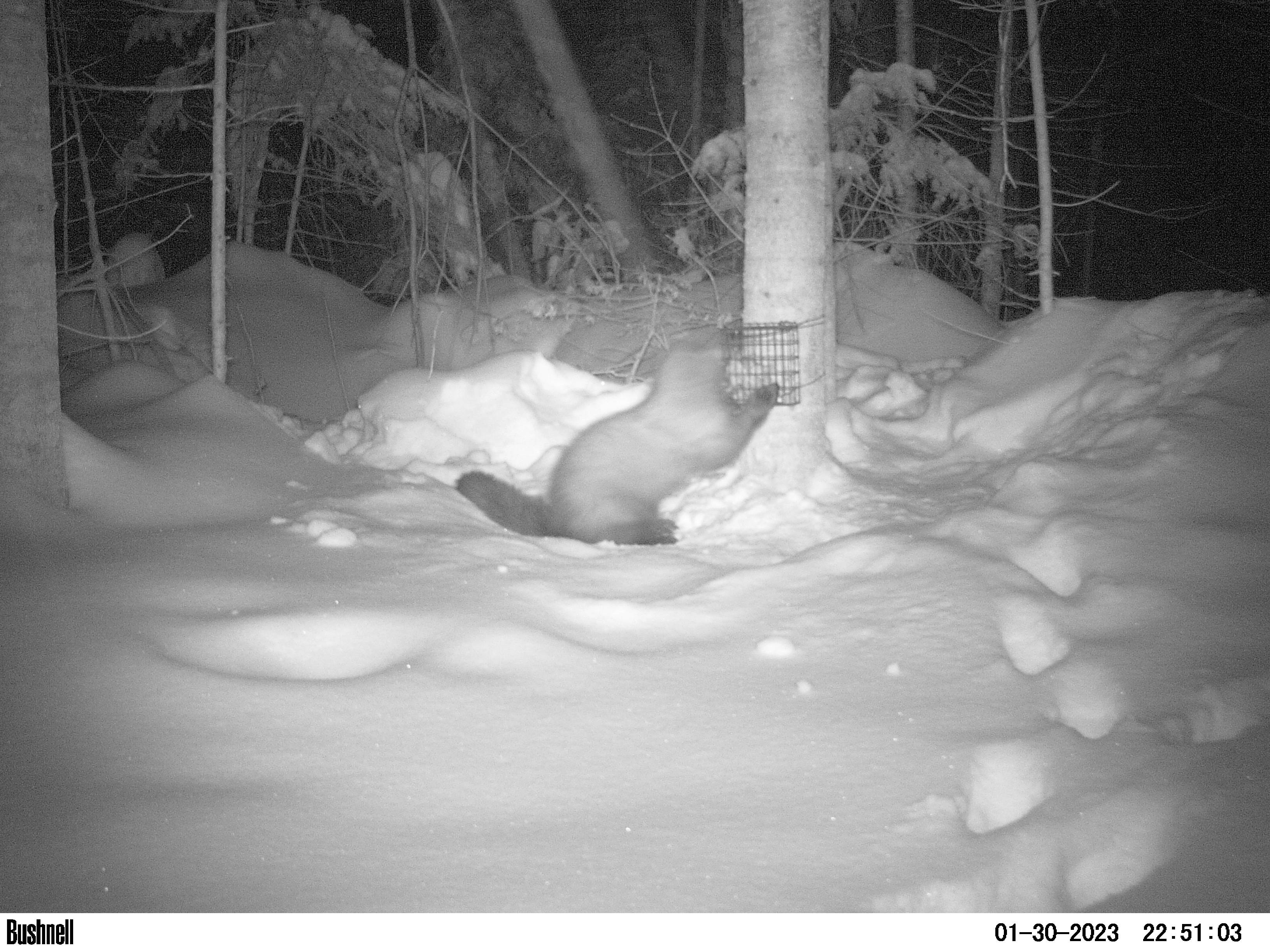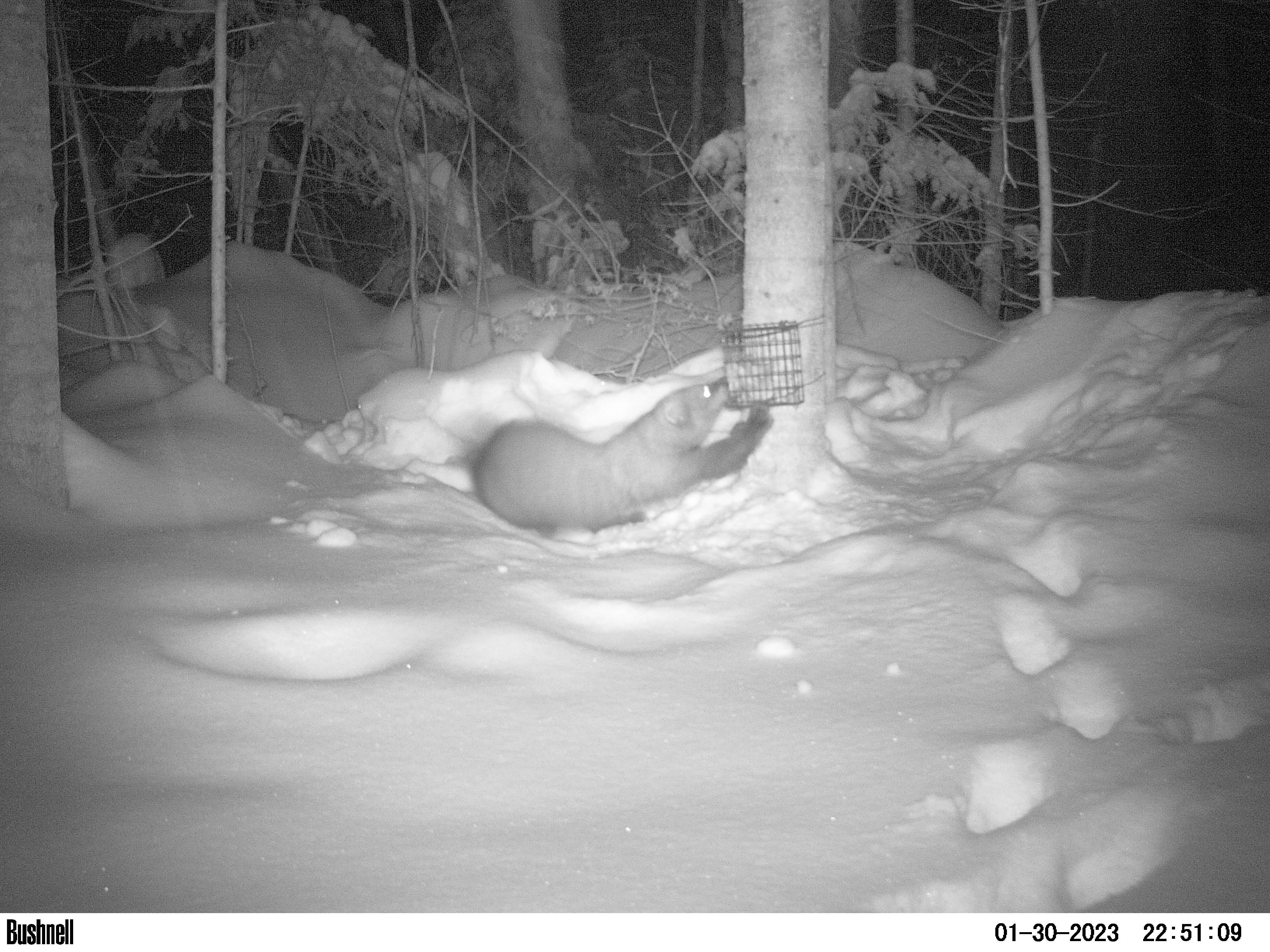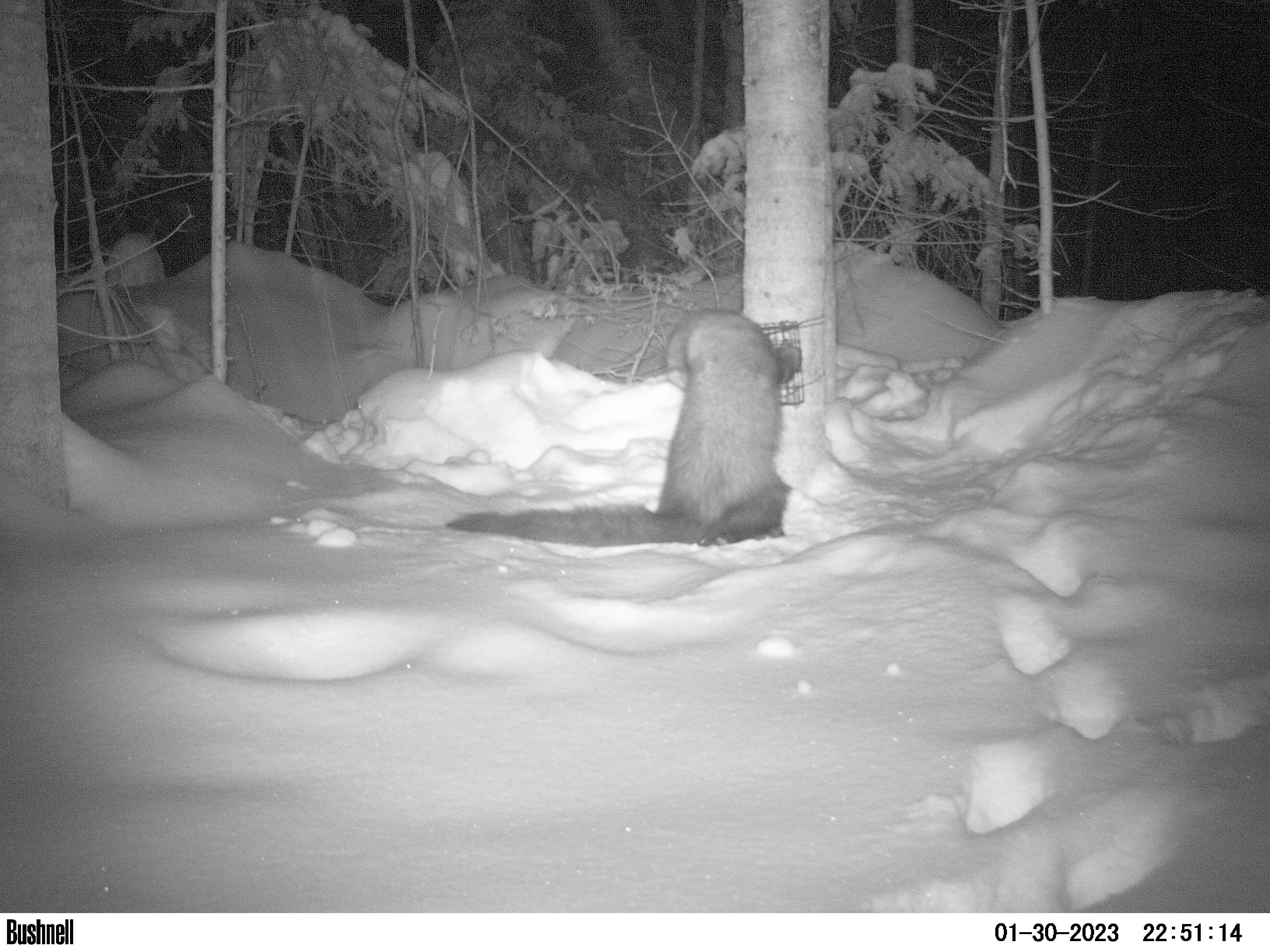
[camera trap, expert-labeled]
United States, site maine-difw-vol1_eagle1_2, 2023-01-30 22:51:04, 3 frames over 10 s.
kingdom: Animalia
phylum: Chordata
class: Mammalia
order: Carnivora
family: Mustelidae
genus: Pekania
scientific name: Pekania pennanti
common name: fisher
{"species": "fisher (Pekania pennanti)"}